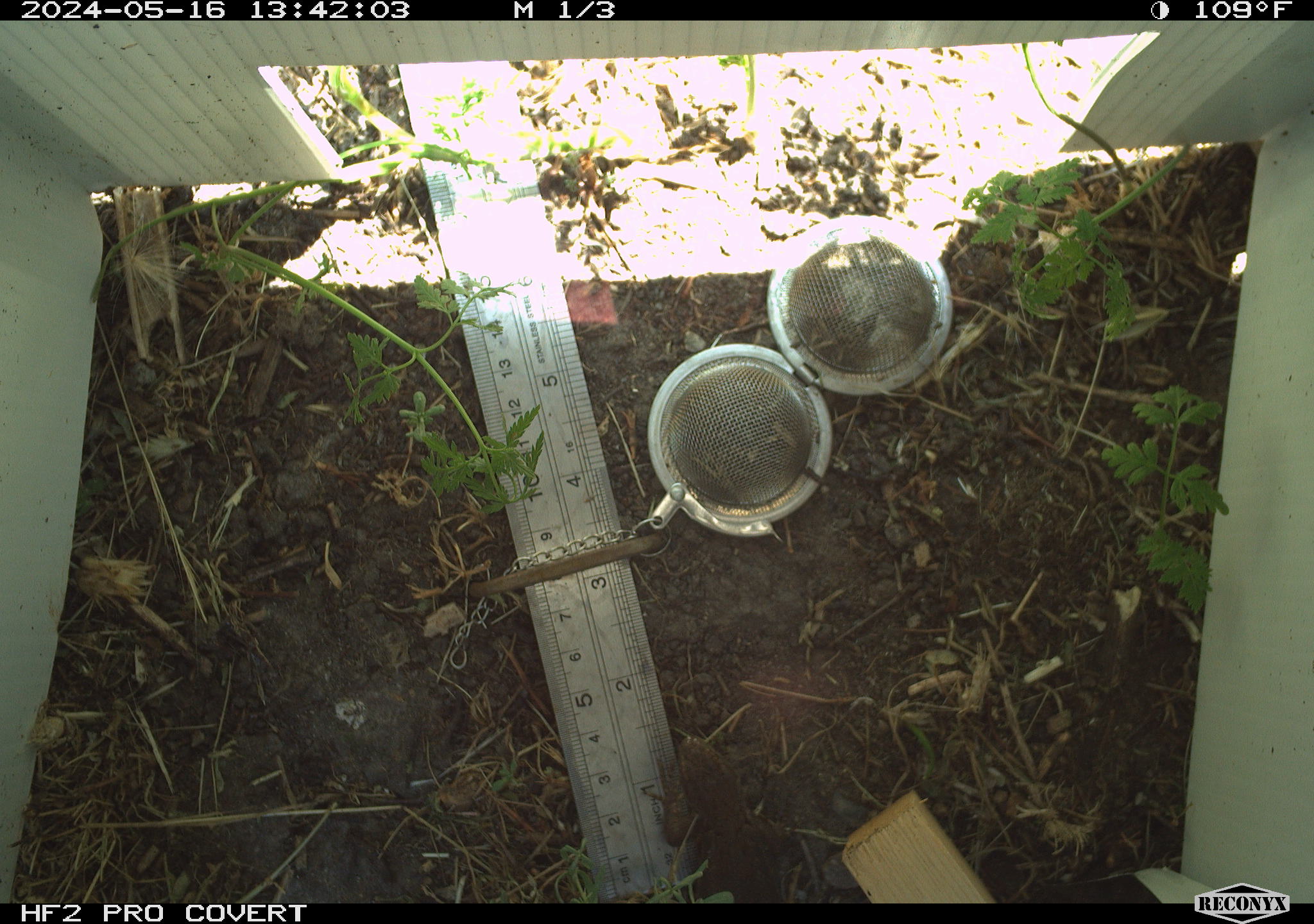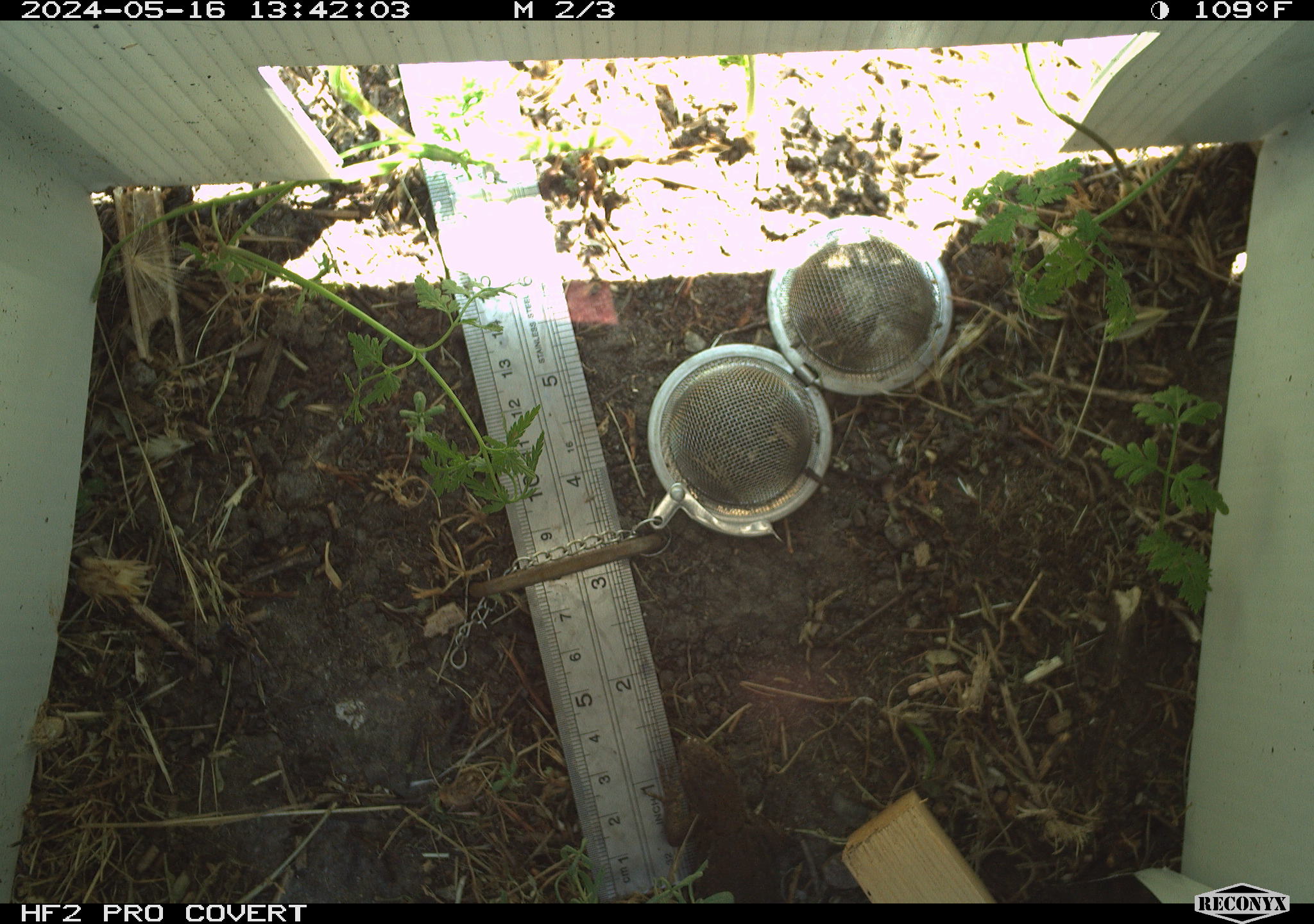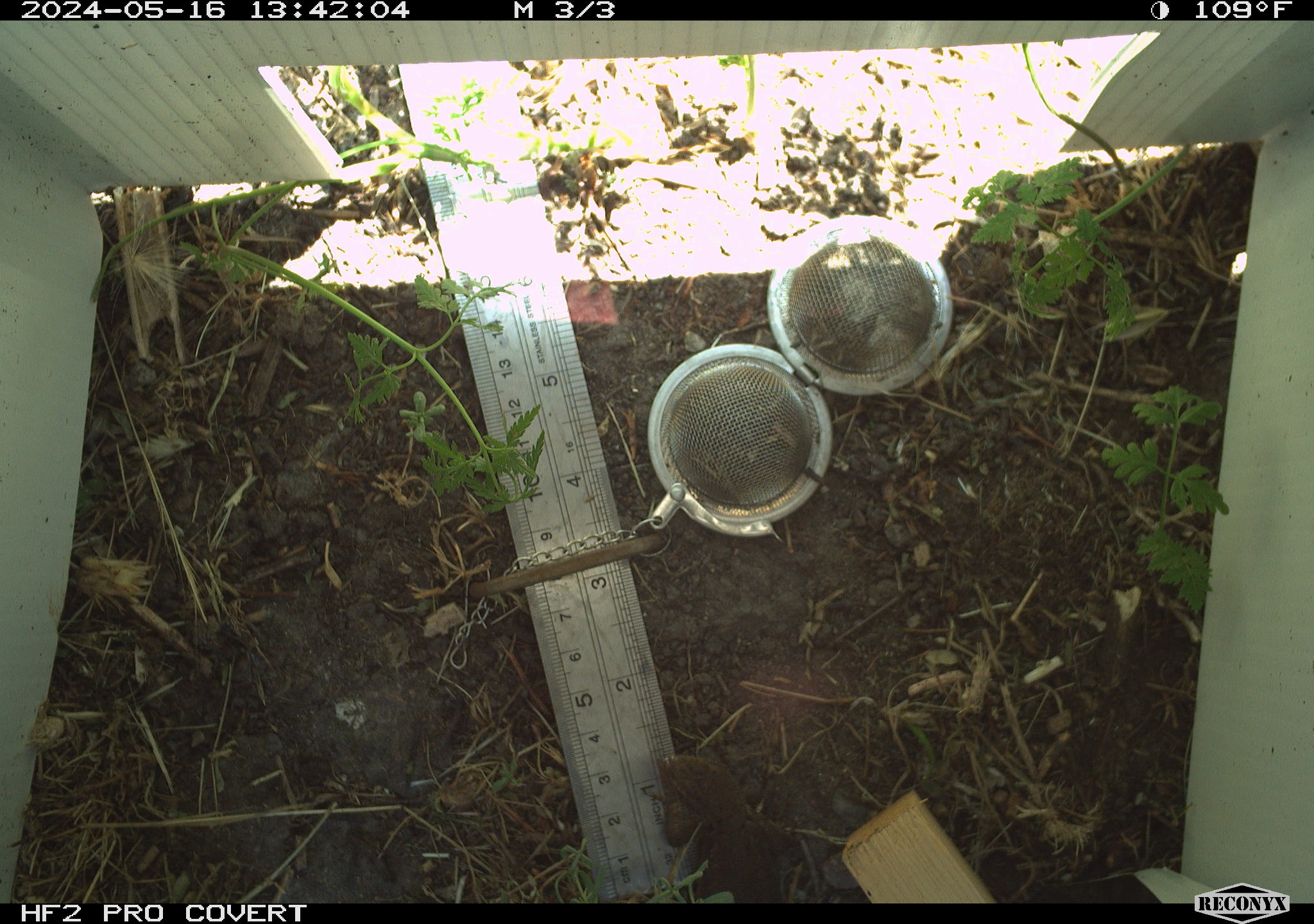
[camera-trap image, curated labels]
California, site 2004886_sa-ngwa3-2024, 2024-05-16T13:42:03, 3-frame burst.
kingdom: Animalia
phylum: Chordata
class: Reptilia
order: Squamata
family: Phrynosomatidae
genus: Sceloporus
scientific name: Sceloporus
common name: spiny lizards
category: sceloporus species